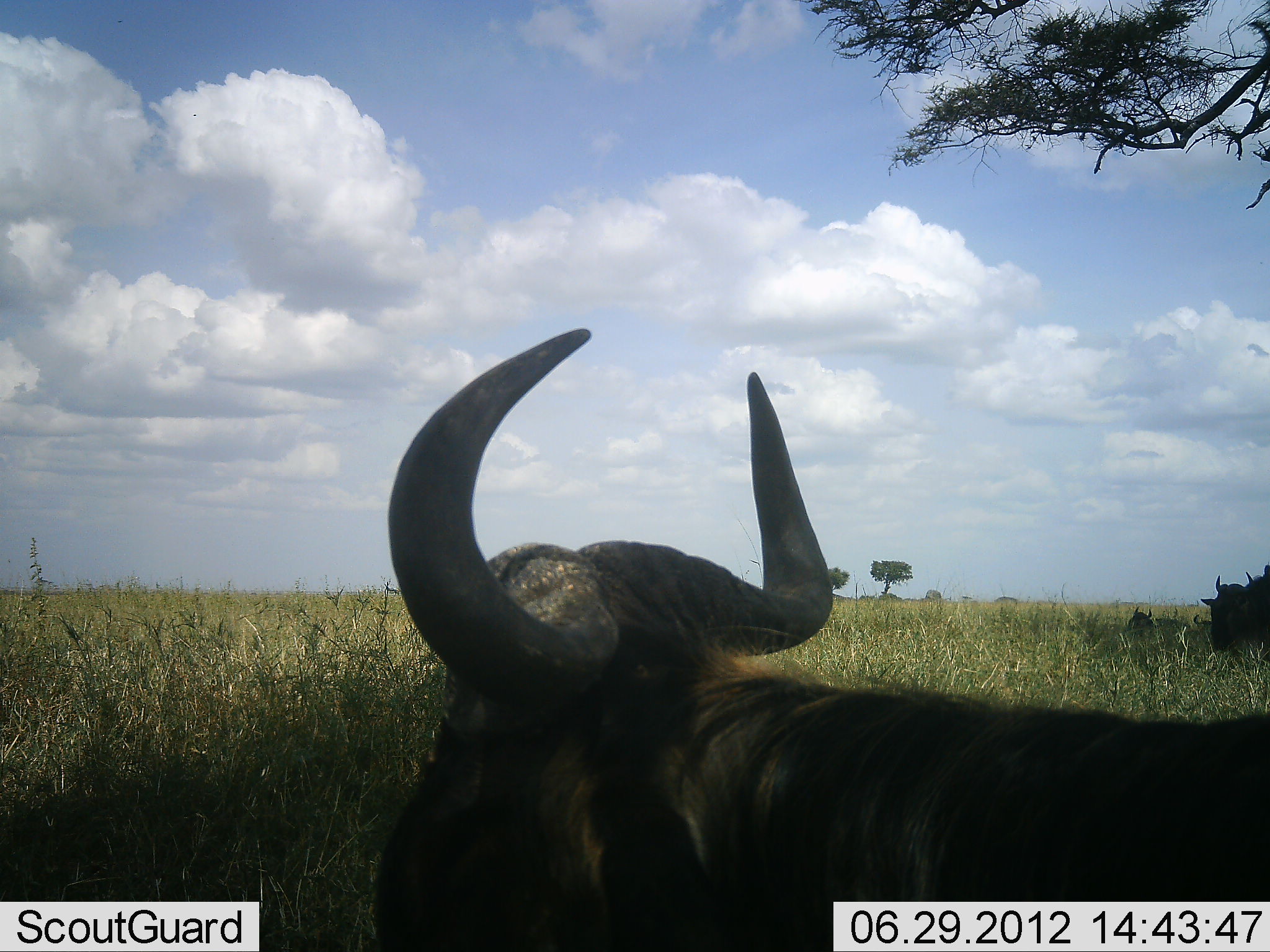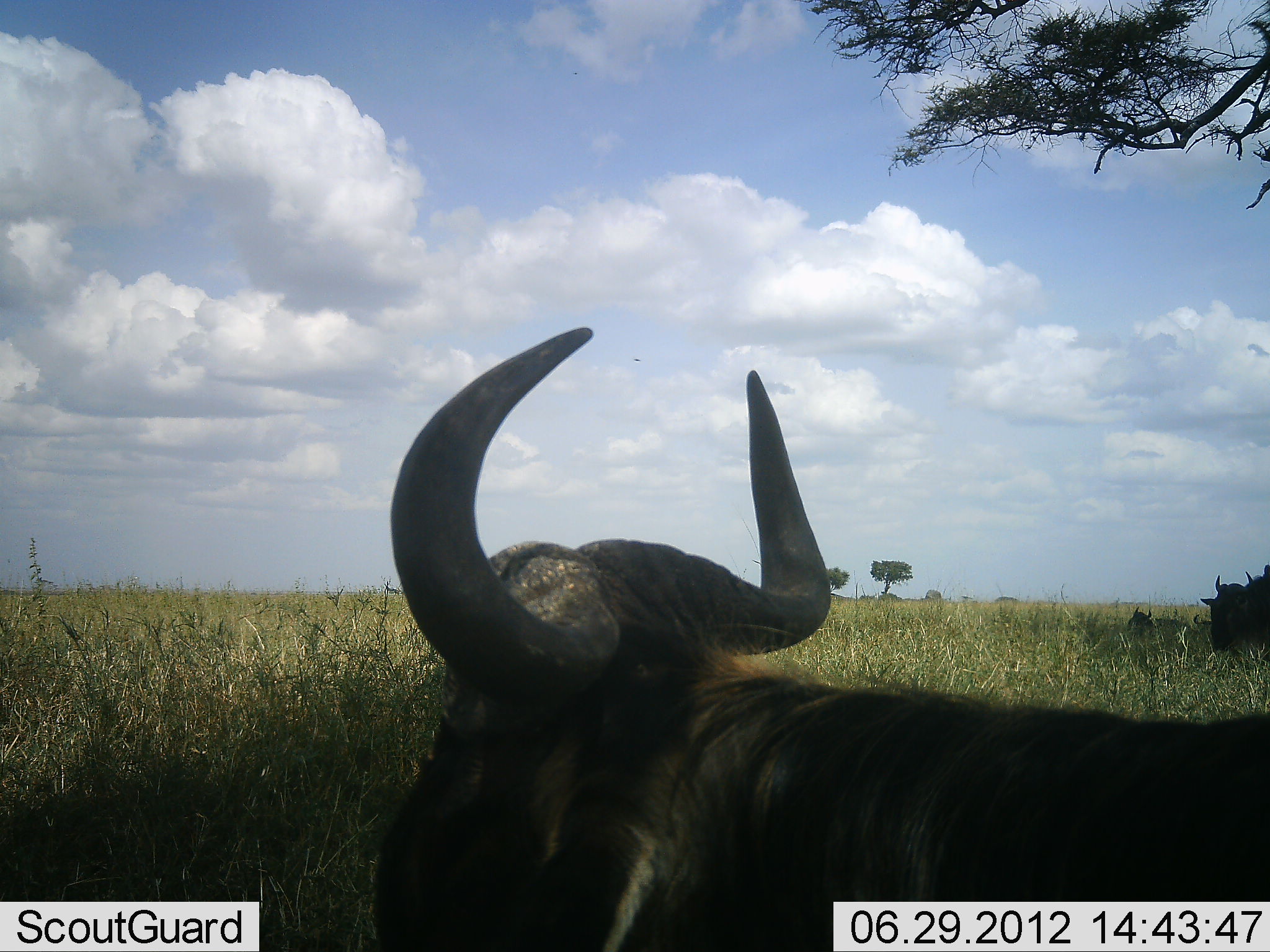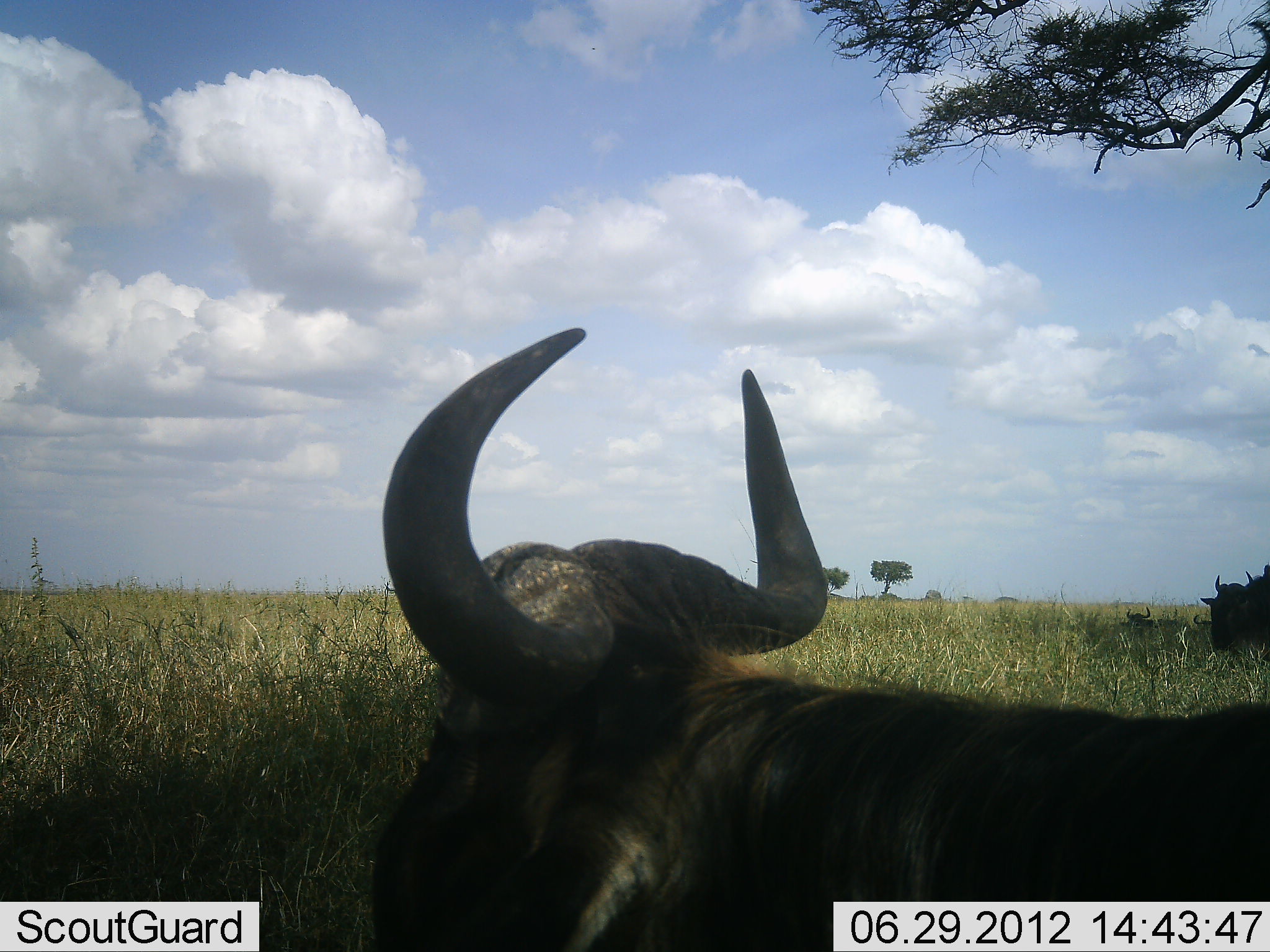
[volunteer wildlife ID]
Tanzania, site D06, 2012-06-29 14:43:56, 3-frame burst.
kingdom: Animalia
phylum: Chordata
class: Mammalia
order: Artiodactyla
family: Bovidae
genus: Connochaetes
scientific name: Connochaetes taurinus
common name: blue wildebeest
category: wildebeest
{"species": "wildebeest (blue wildebeest) (Connochaetes taurinus)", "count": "4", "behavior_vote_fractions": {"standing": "60%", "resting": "70%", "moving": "0%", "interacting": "0%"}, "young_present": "10%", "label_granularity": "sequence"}